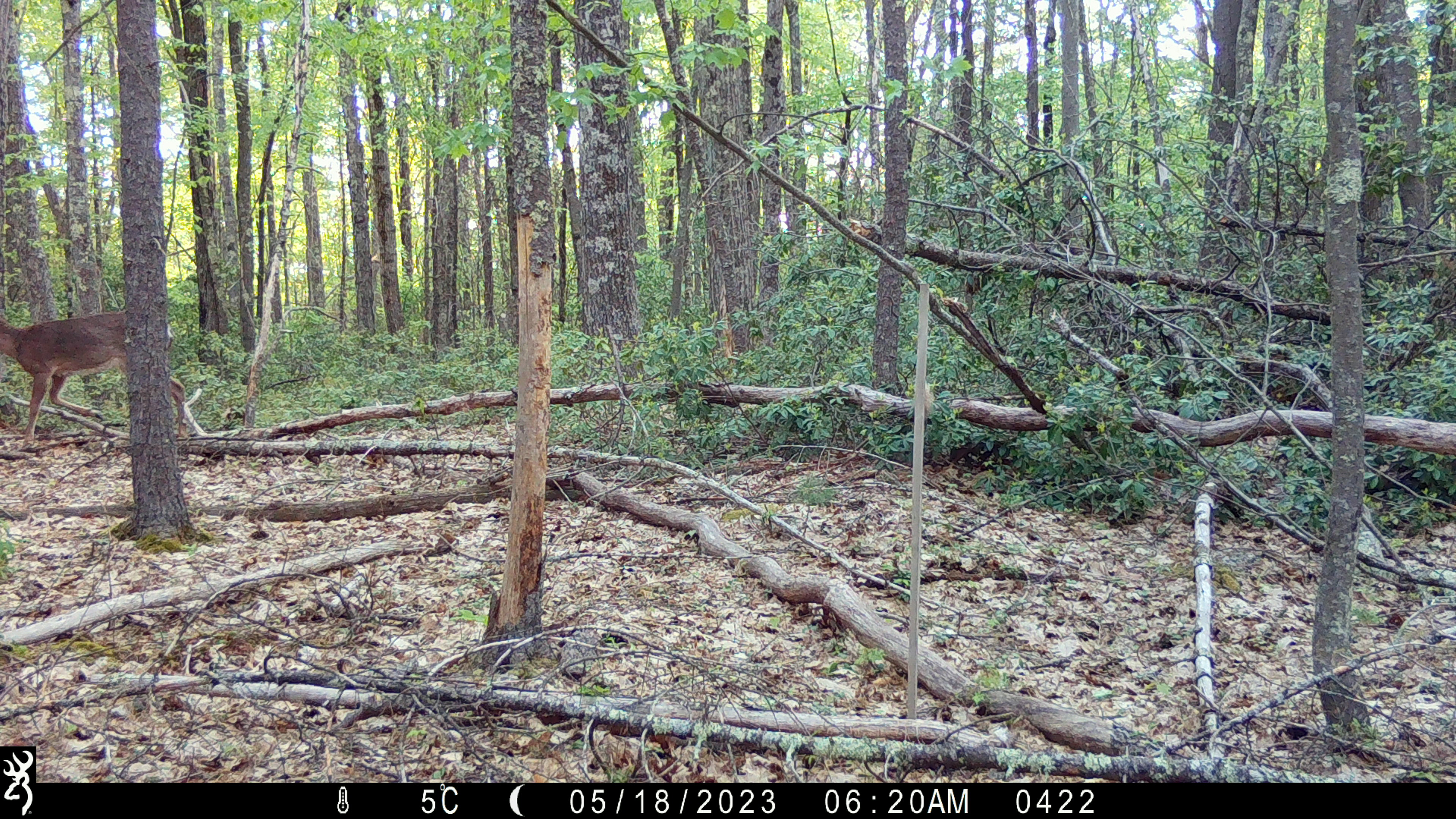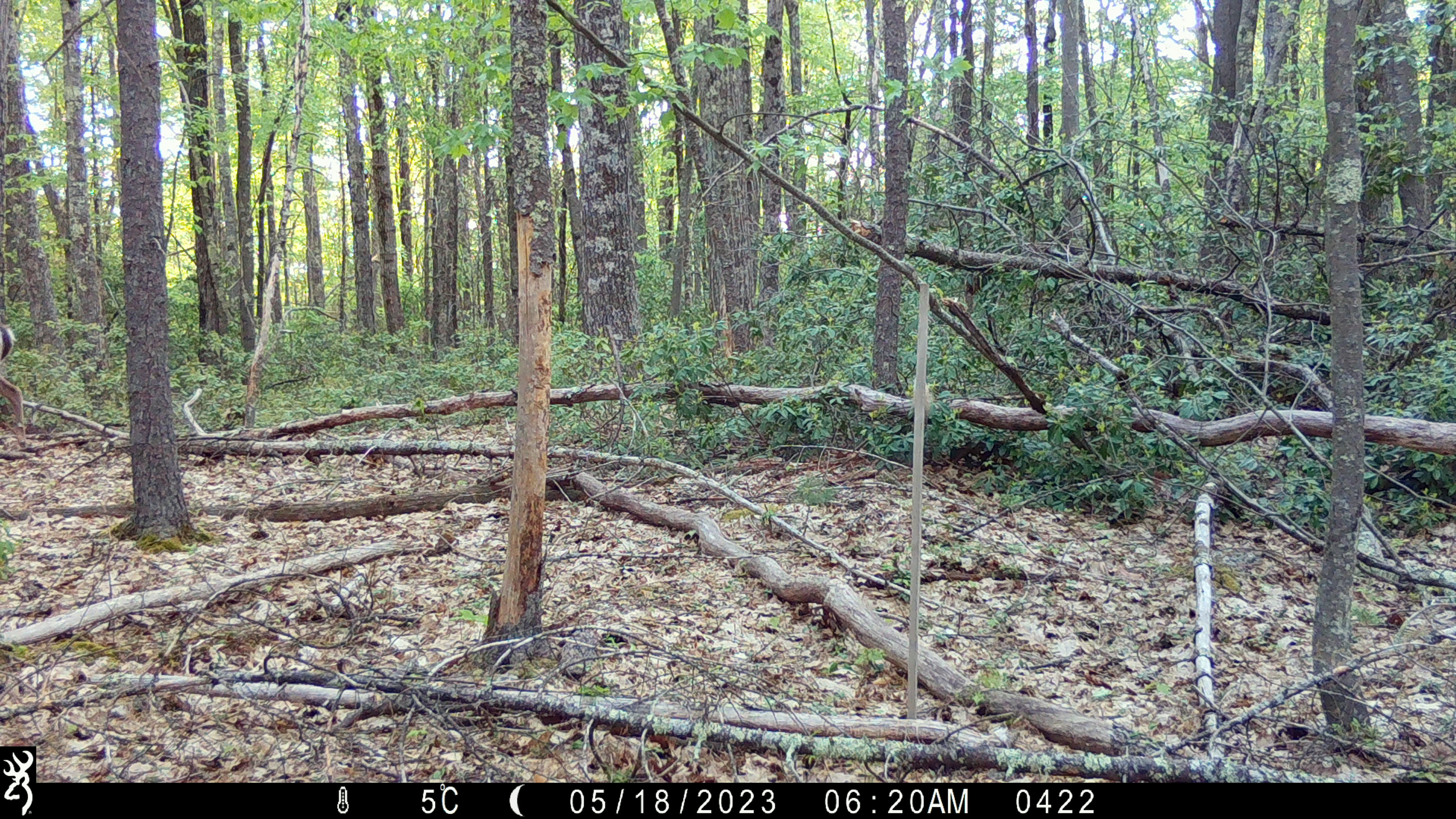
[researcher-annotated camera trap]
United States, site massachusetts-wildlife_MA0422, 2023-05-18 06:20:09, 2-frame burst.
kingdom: Animalia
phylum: Chordata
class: Mammalia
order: Artiodactyla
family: Cervidae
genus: Odocoileus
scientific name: Odocoileus virginianus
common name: white-tailed deer